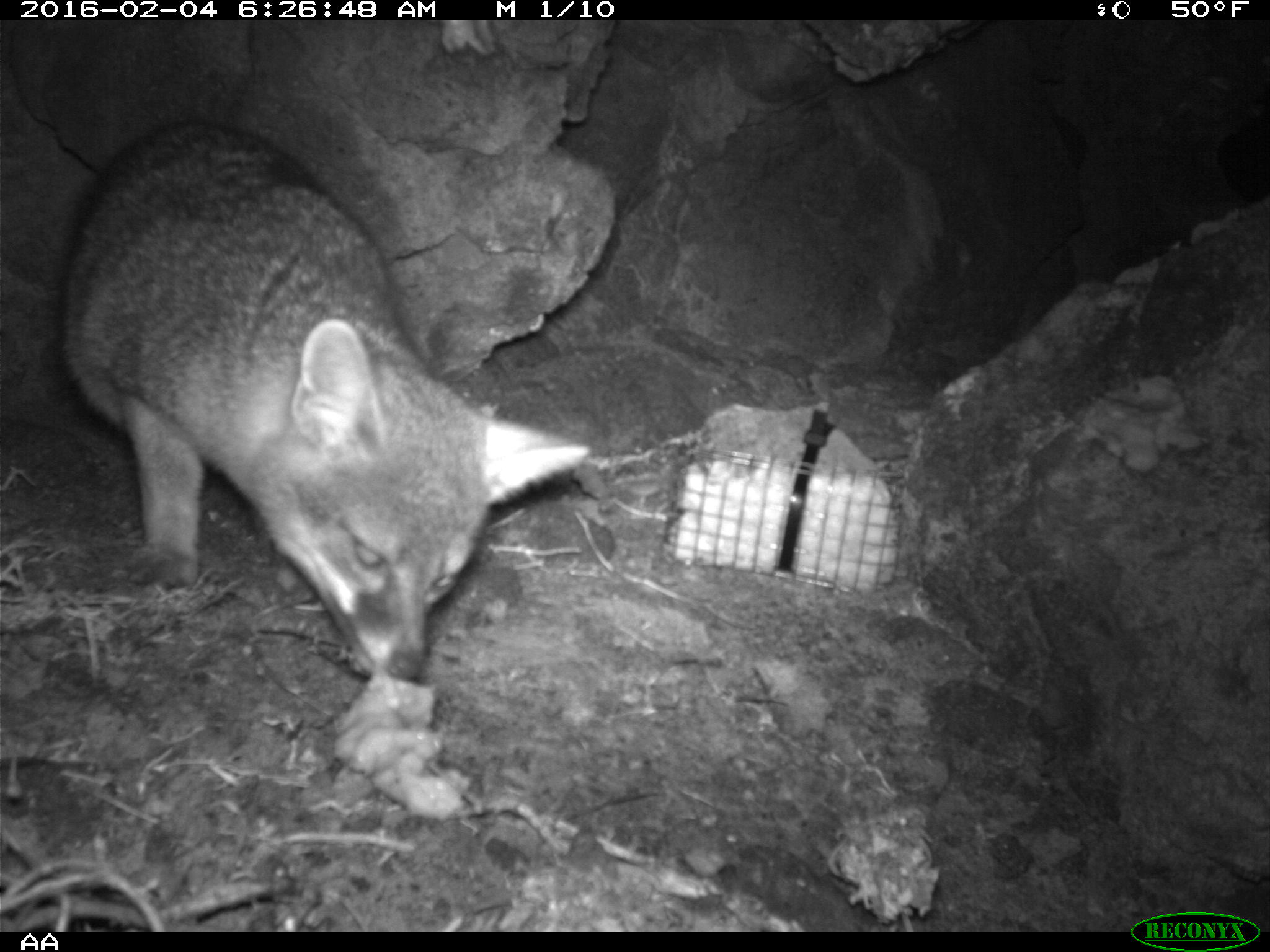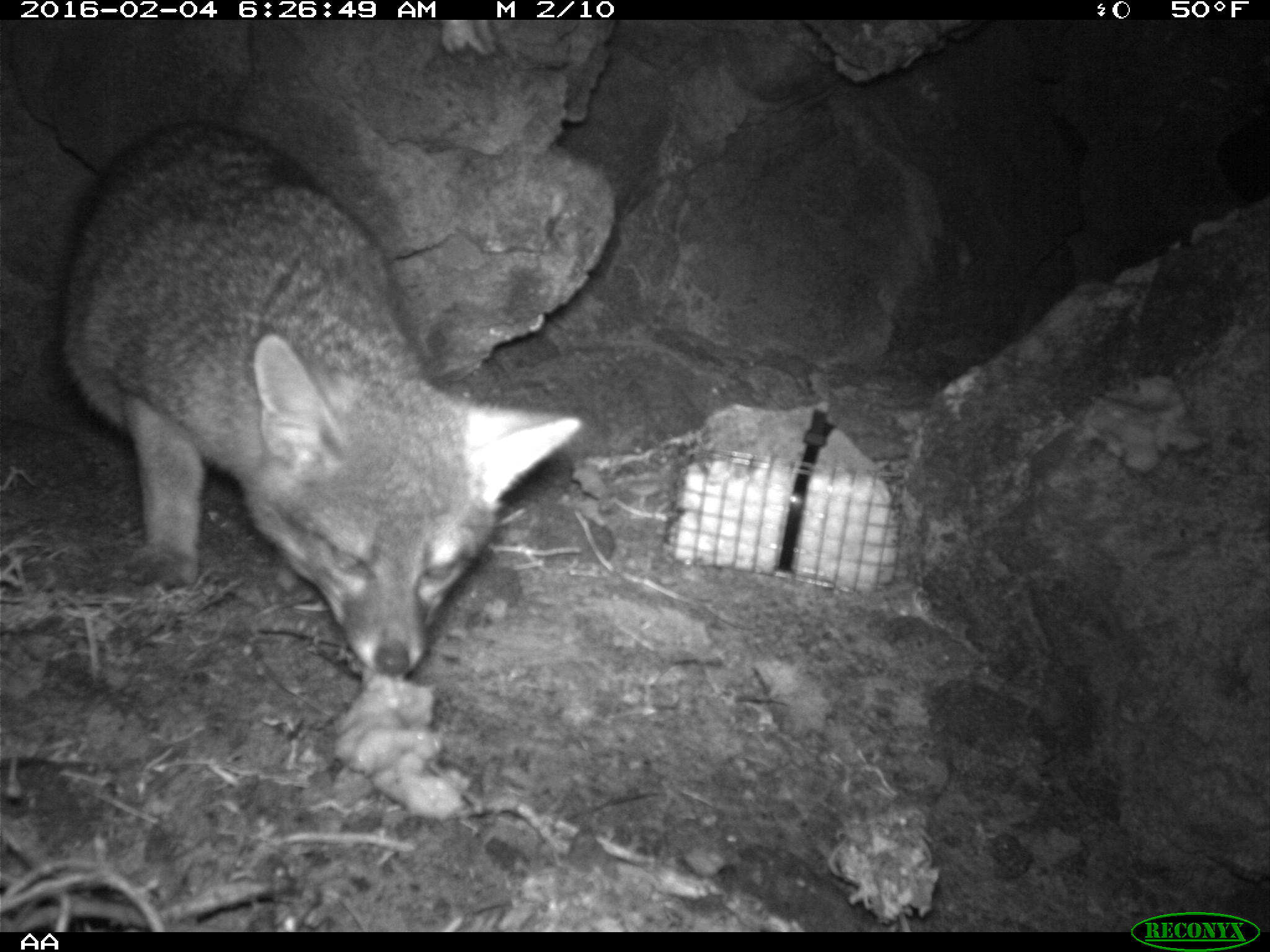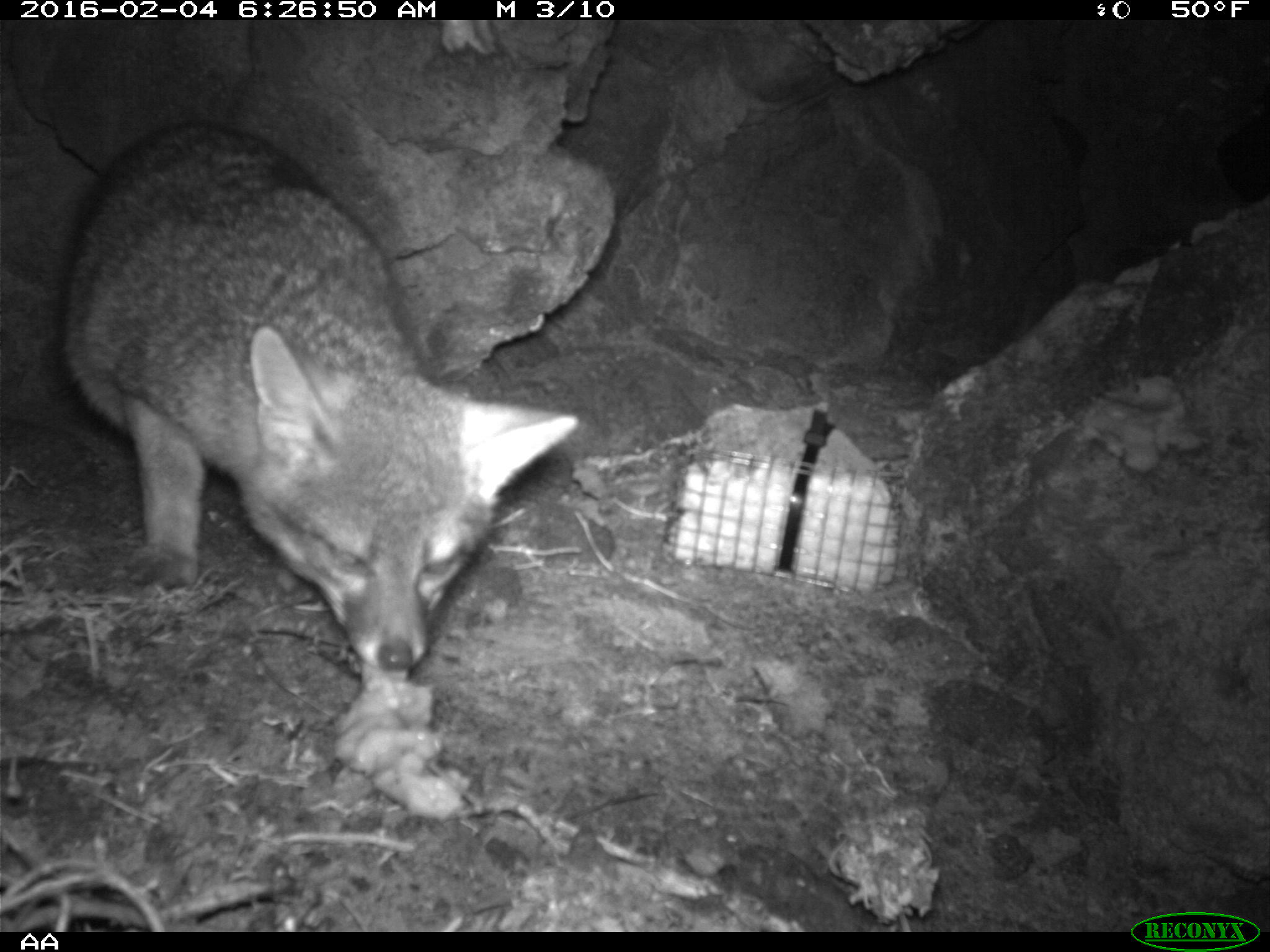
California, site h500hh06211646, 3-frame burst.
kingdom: Animalia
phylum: Chordata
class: Mammalia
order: Carnivora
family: Canidae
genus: Urocyon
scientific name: Urocyon littoralis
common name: island fox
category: fox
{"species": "fox (island fox) (Urocyon littoralis)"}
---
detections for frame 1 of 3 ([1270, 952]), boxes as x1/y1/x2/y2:
fox: 57/119/588/675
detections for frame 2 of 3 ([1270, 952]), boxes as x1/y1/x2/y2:
fox: 0/119/582/675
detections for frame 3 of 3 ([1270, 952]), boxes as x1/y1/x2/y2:
fox: 58/119/579/682